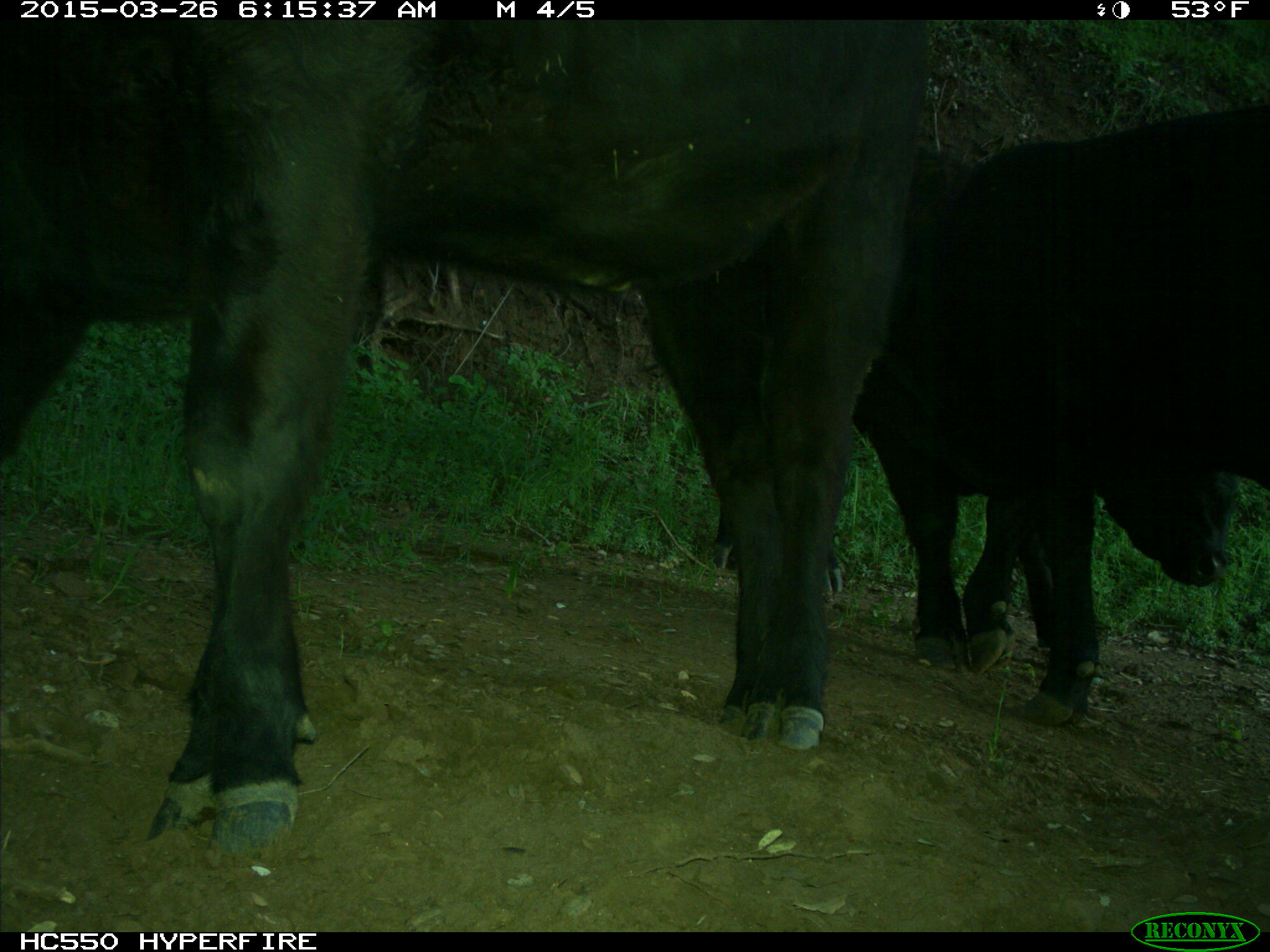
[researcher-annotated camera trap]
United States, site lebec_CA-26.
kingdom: Animalia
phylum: Chordata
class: Mammalia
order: Artiodactyla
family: Bovidae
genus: Bos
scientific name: Bos taurus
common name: domestic cow